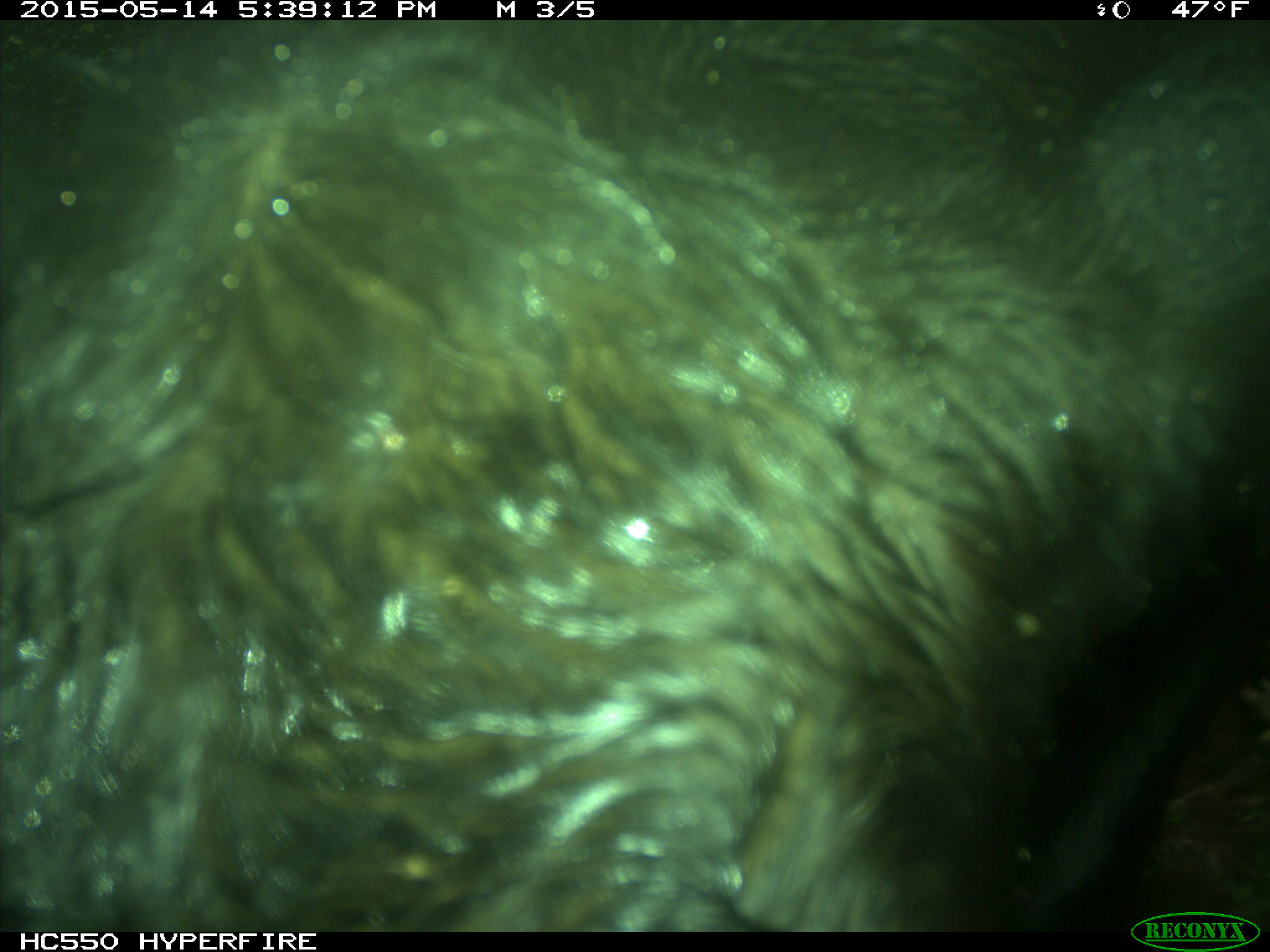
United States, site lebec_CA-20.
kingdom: Animalia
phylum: Chordata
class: Mammalia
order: Artiodactyla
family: Bovidae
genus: Bos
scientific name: Bos taurus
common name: domestic cow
Bos taurus (domestic cow).